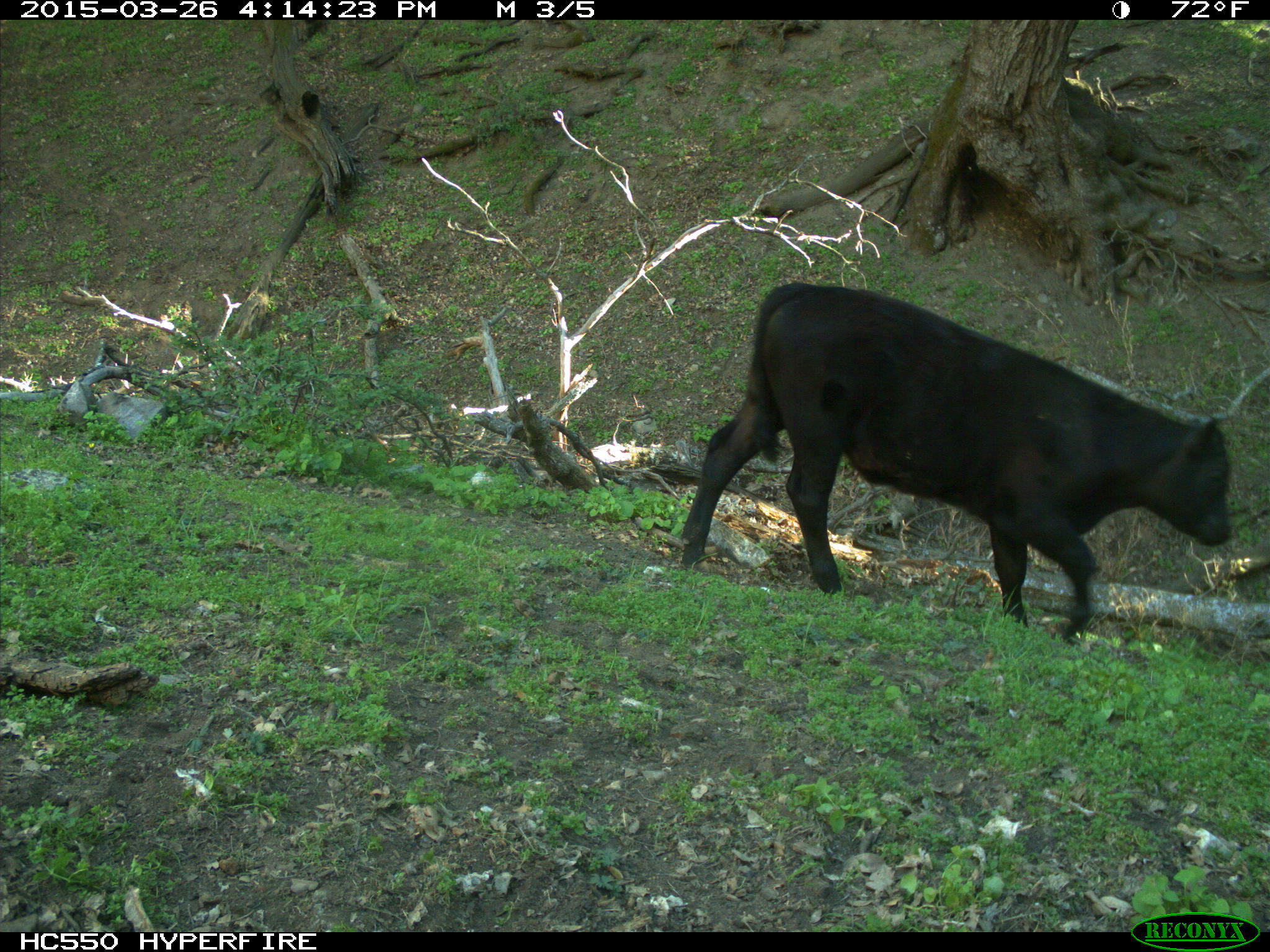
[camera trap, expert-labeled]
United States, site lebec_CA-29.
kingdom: Animalia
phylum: Chordata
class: Mammalia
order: Artiodactyla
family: Bovidae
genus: Bos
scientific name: Bos taurus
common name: domestic cow